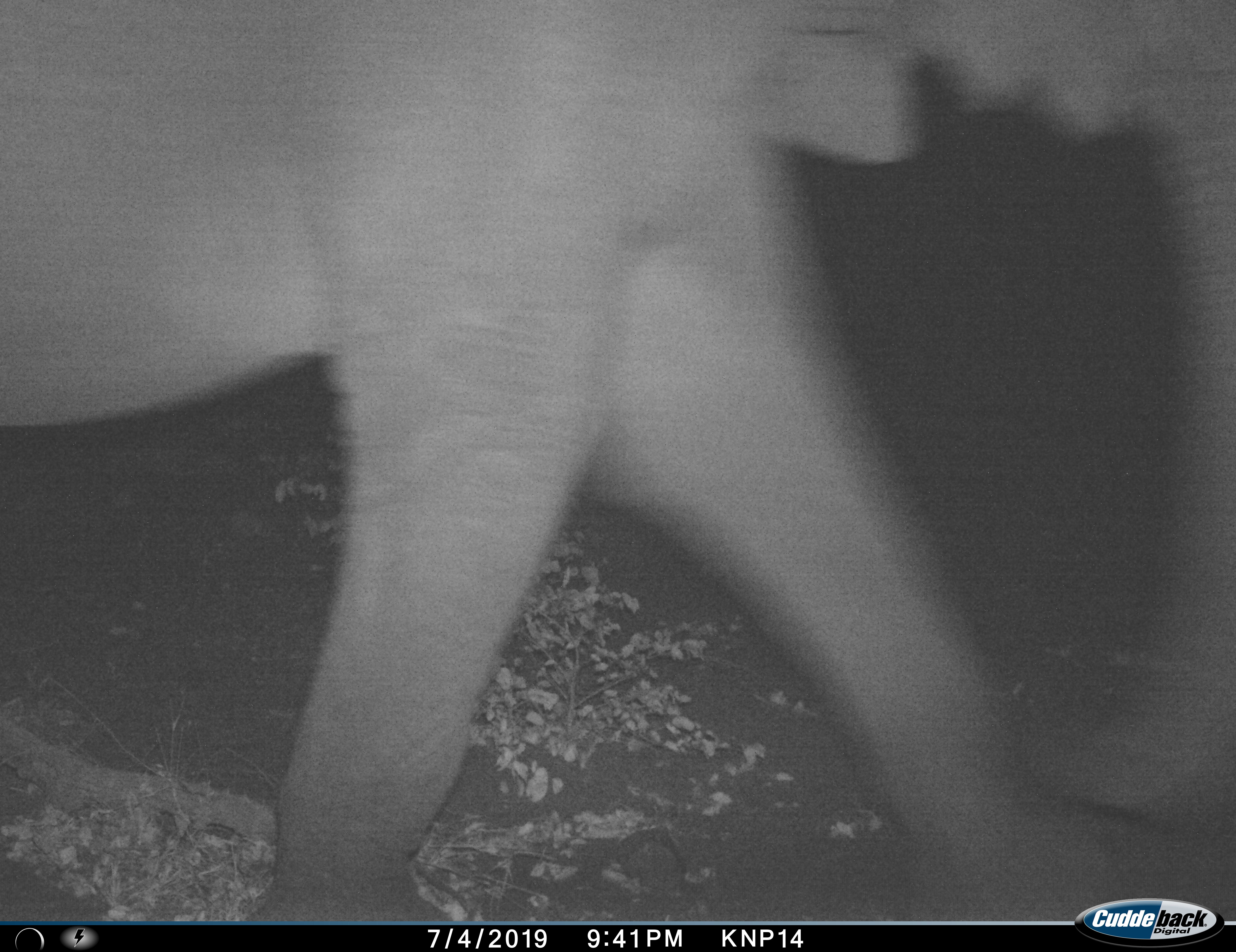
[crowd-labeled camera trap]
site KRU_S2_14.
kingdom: Animalia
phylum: Chordata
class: Mammalia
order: Proboscidea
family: Elephantidae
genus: Loxodonta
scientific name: Loxodonta africana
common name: african bush elephant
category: elephant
Elephant (african bush elephant) (Loxodonta africana), count 1. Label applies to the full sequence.